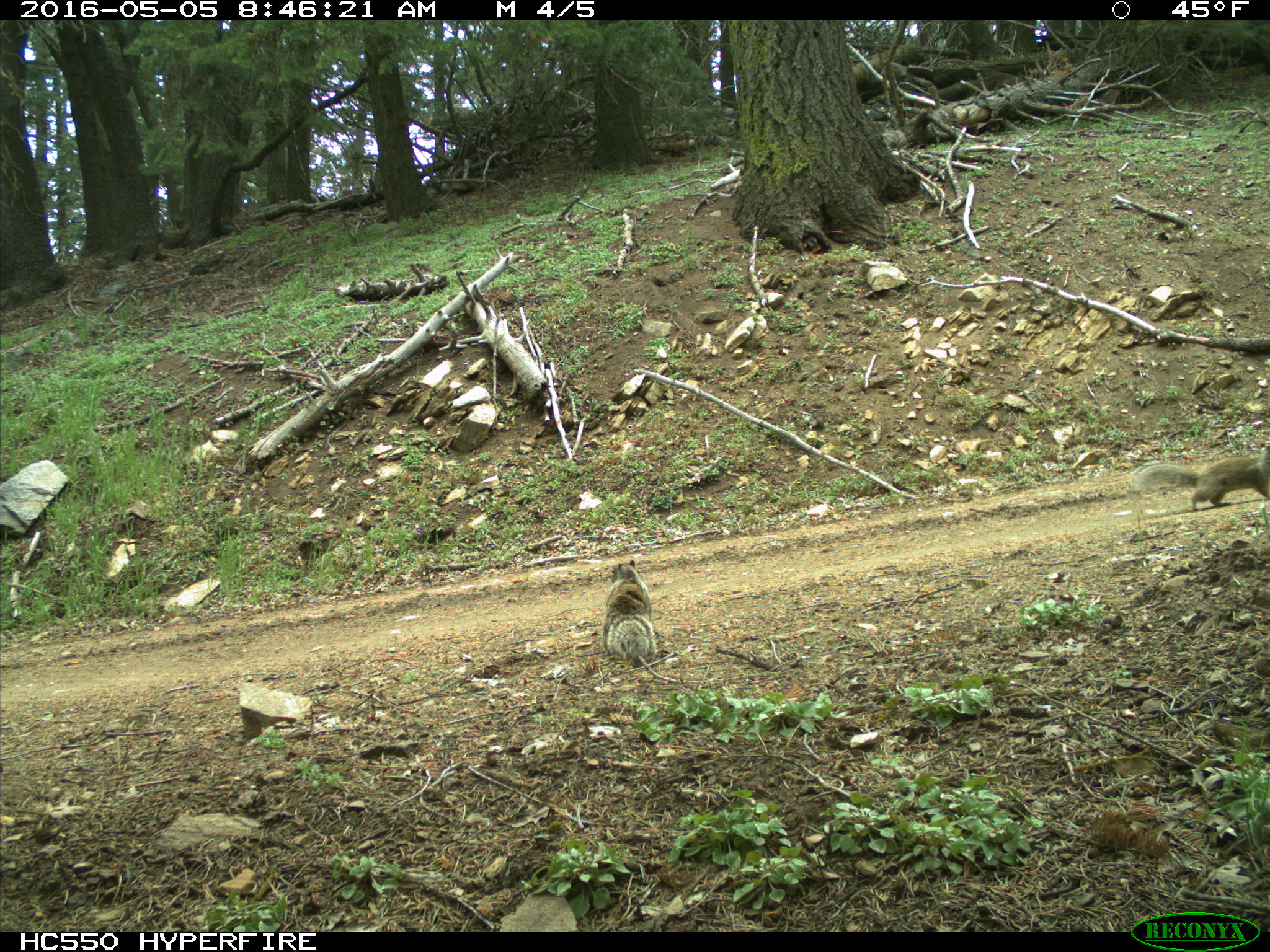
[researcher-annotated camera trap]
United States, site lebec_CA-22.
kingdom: Animalia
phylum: Chordata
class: Mammalia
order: Rodentia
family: Sciuridae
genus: Otospermophilus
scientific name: Otospermophilus beecheyi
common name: california ground squirrel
Otospermophilus beecheyi (california ground squirrel).